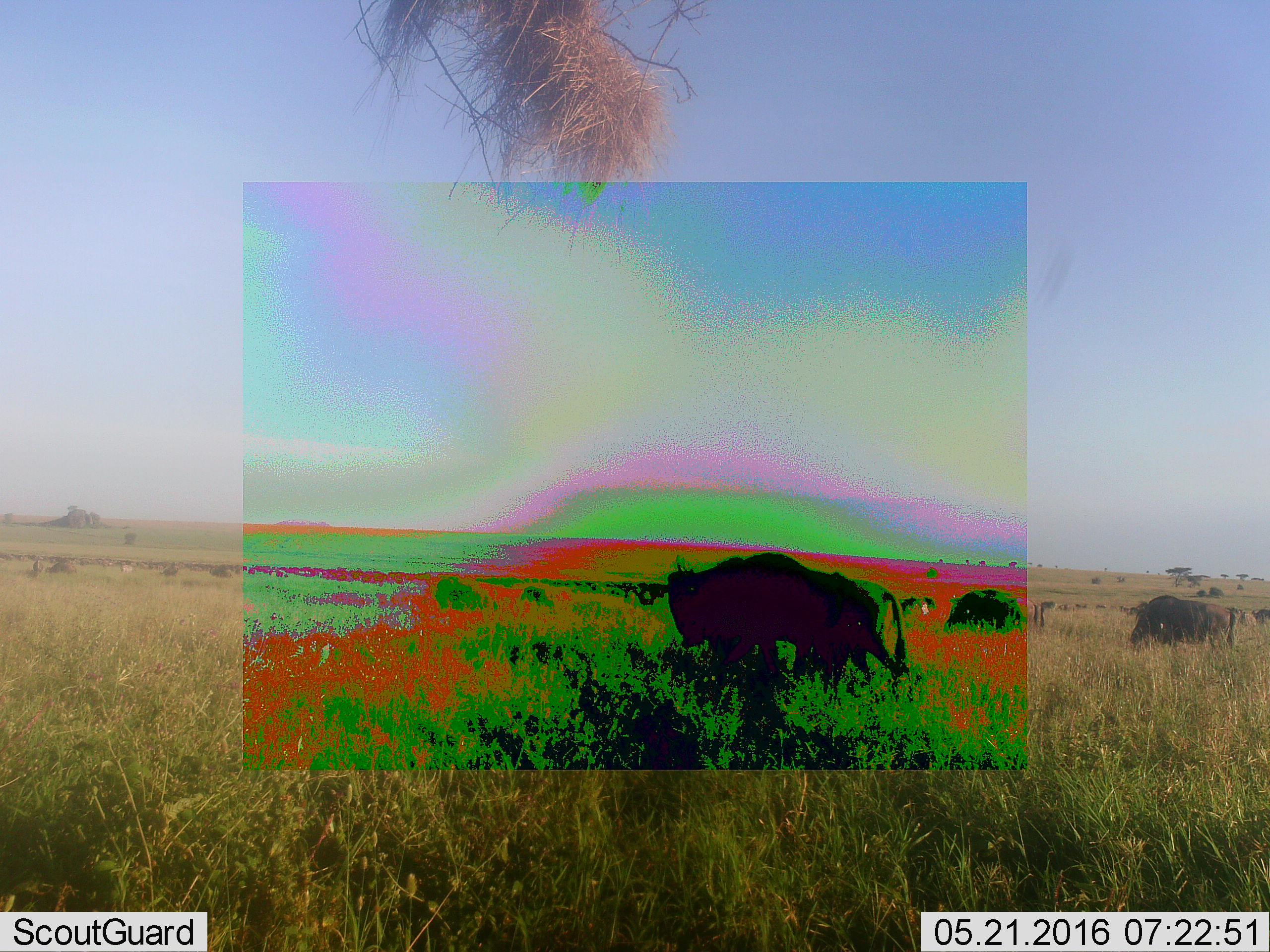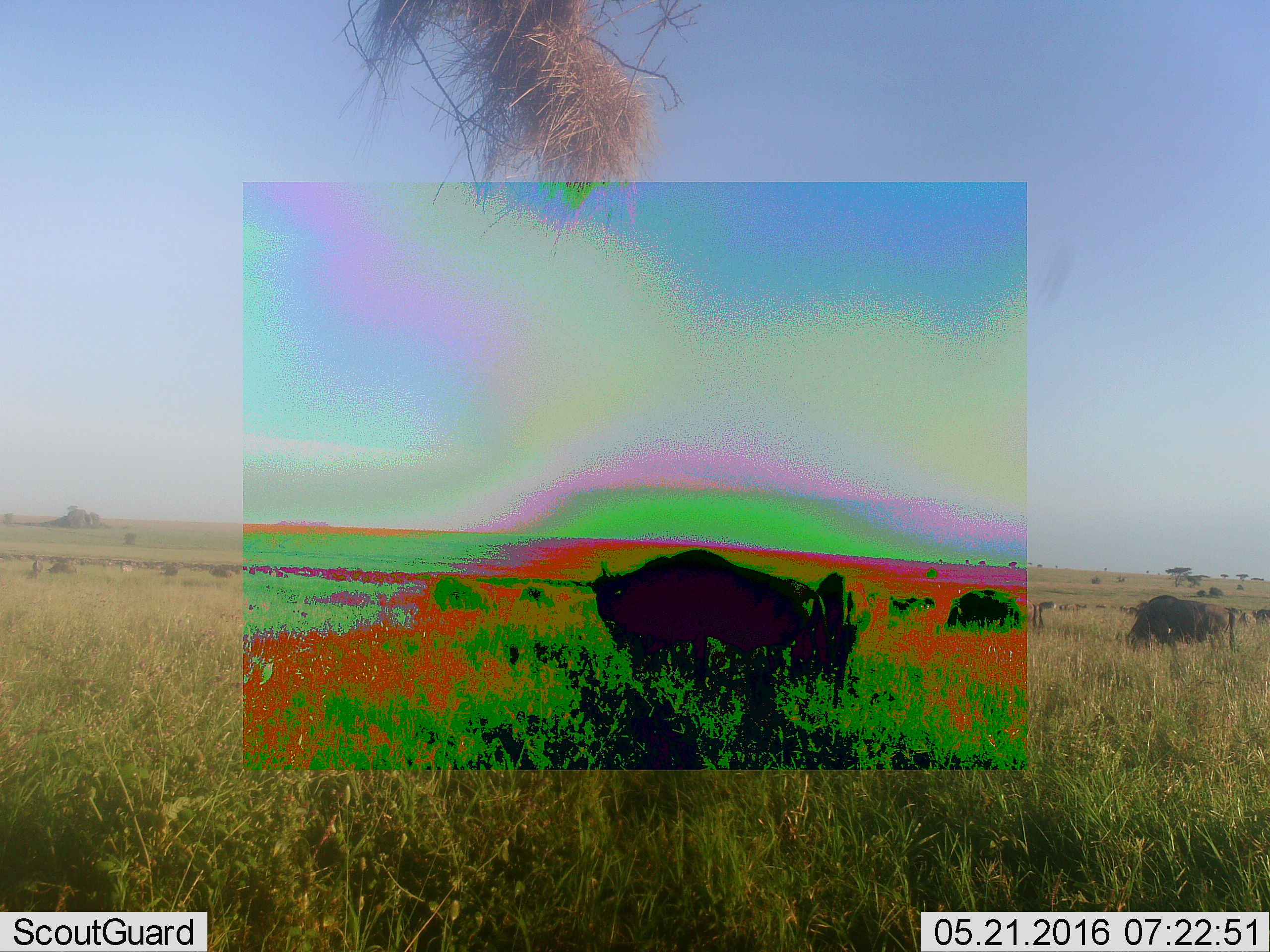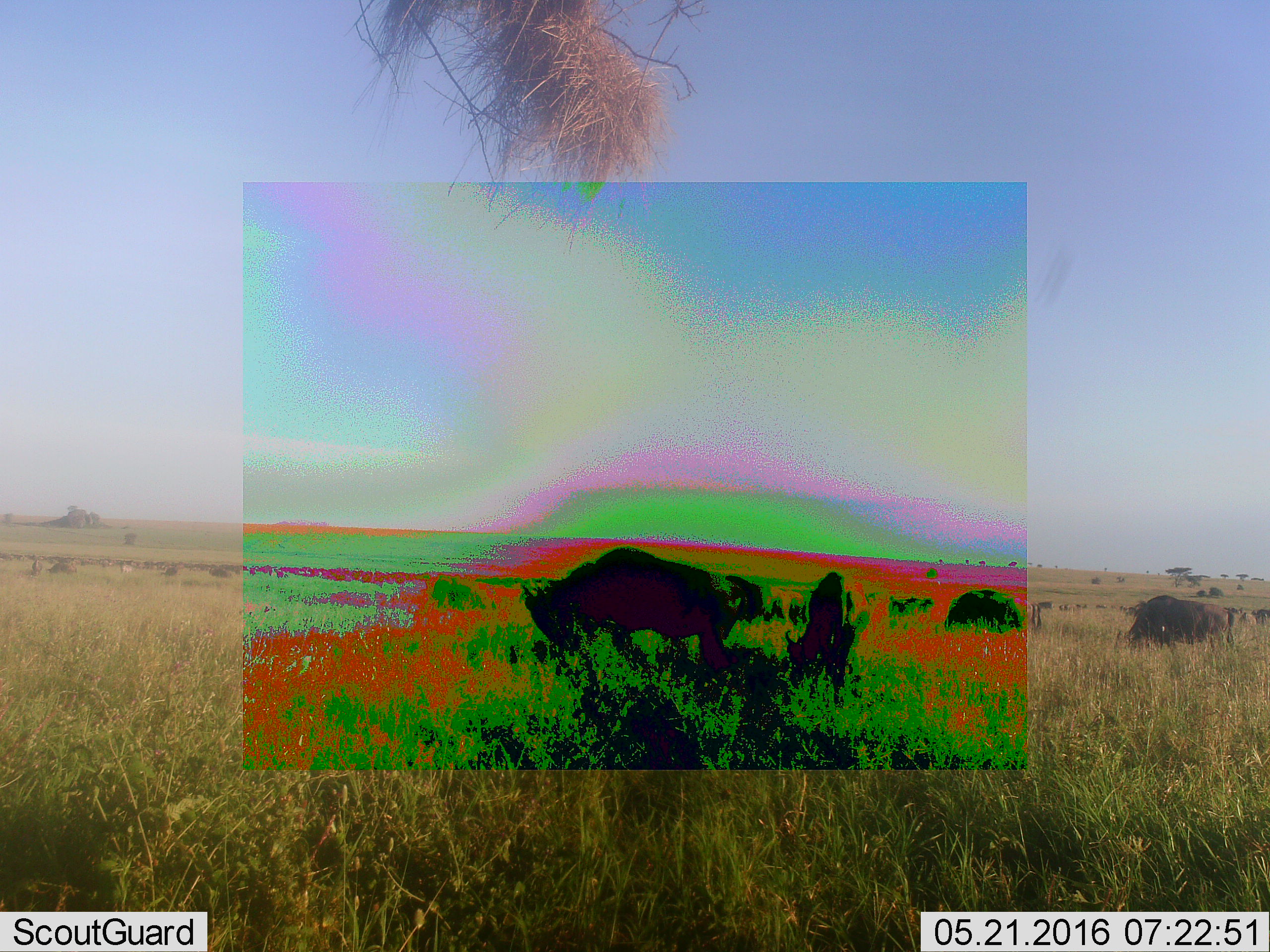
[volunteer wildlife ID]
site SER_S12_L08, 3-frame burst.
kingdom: Animalia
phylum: Chordata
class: Mammalia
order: Artiodactyla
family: Bovidae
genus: Connochaetes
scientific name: Connochaetes taurinus taurinus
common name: blue wildebeest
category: wildebeestblue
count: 51+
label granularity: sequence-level